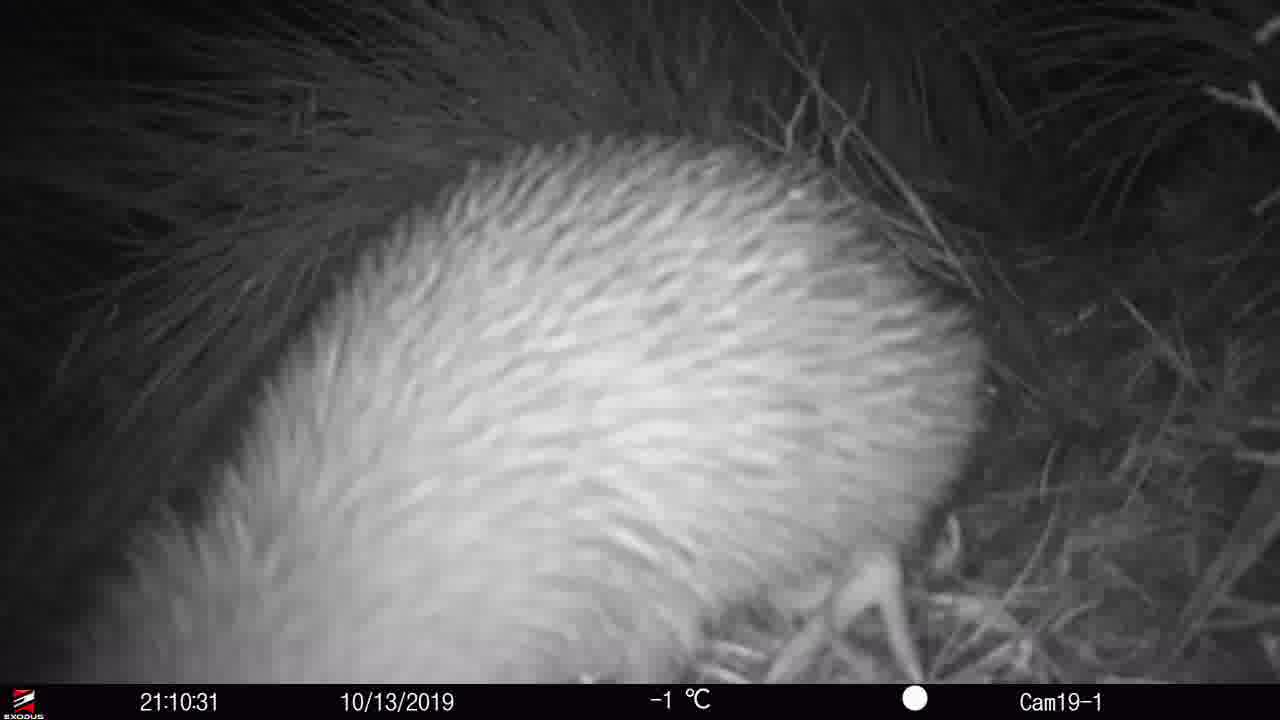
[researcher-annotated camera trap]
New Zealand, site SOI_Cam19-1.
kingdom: Animalia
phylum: Chordata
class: Aves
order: Apterygiformes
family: Apterygidae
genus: Apteryx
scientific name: Apteryx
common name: kiwi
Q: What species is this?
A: Kiwi (Apteryx).